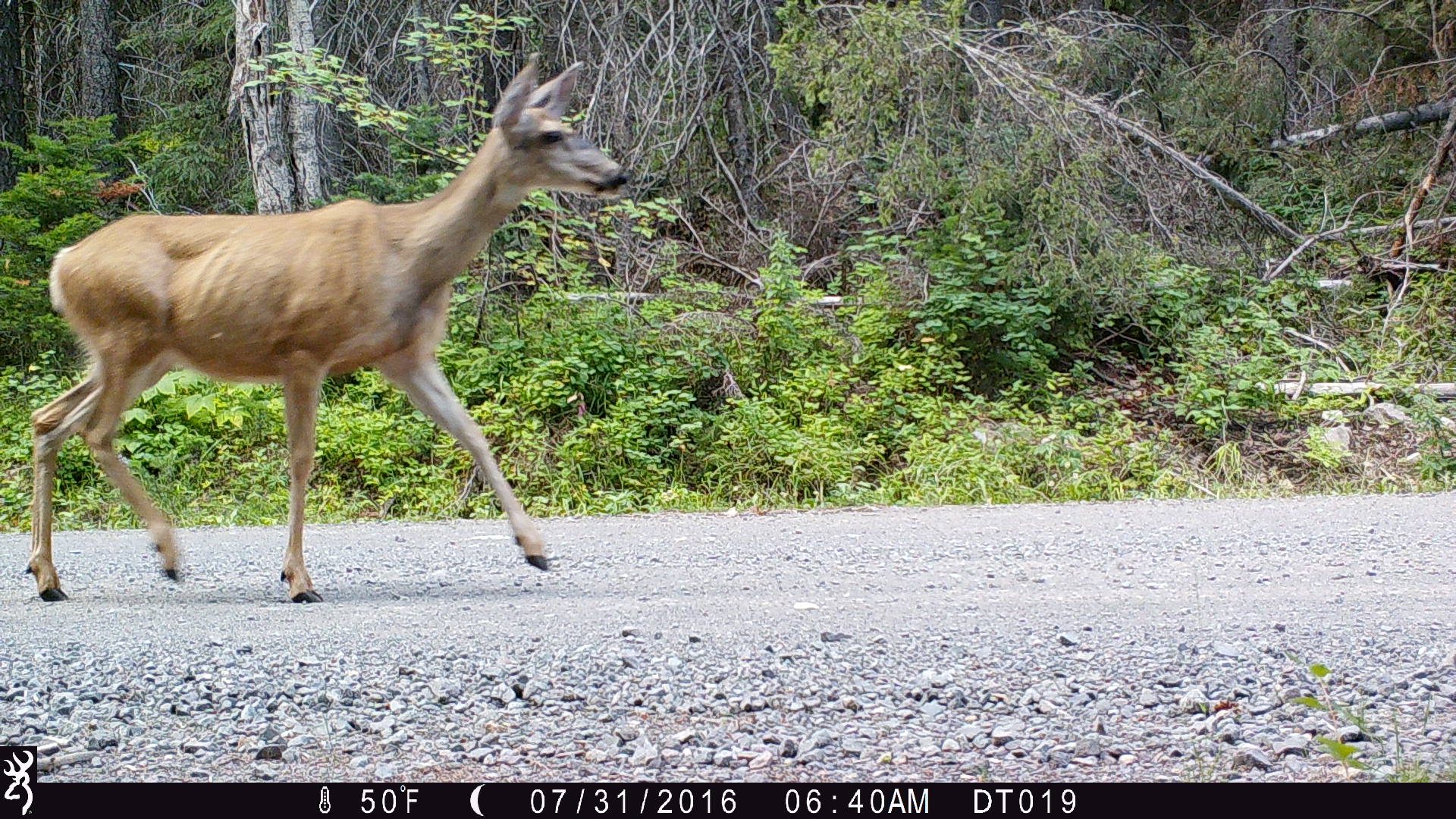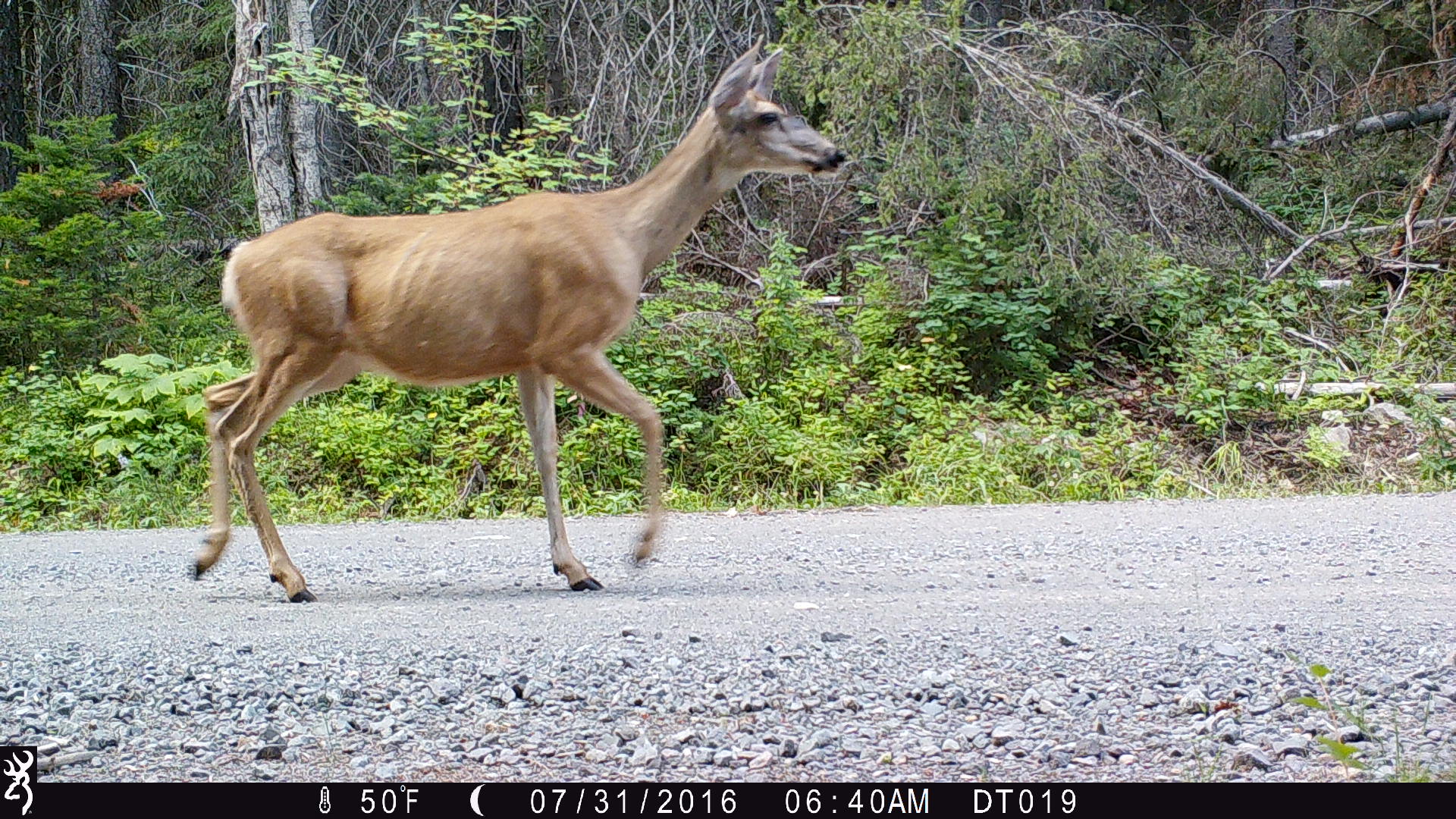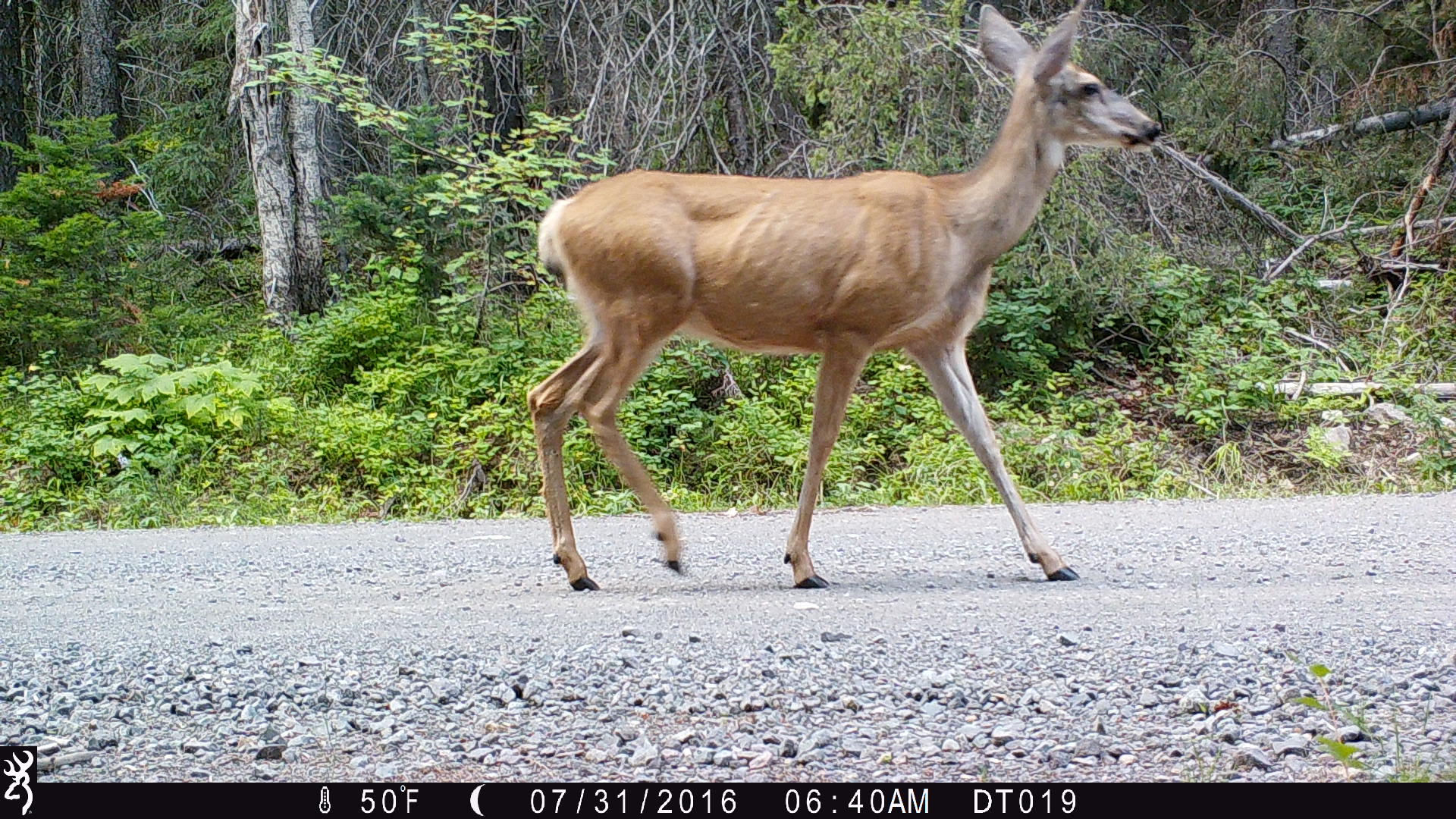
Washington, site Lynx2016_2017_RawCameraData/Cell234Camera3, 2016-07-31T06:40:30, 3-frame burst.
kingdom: Animalia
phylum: Chordata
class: Mammalia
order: Artiodactyla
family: Cervidae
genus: Odocoileus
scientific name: Odocoileus hemionus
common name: mule deer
Odocoileus hemionus (mule deer). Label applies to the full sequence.